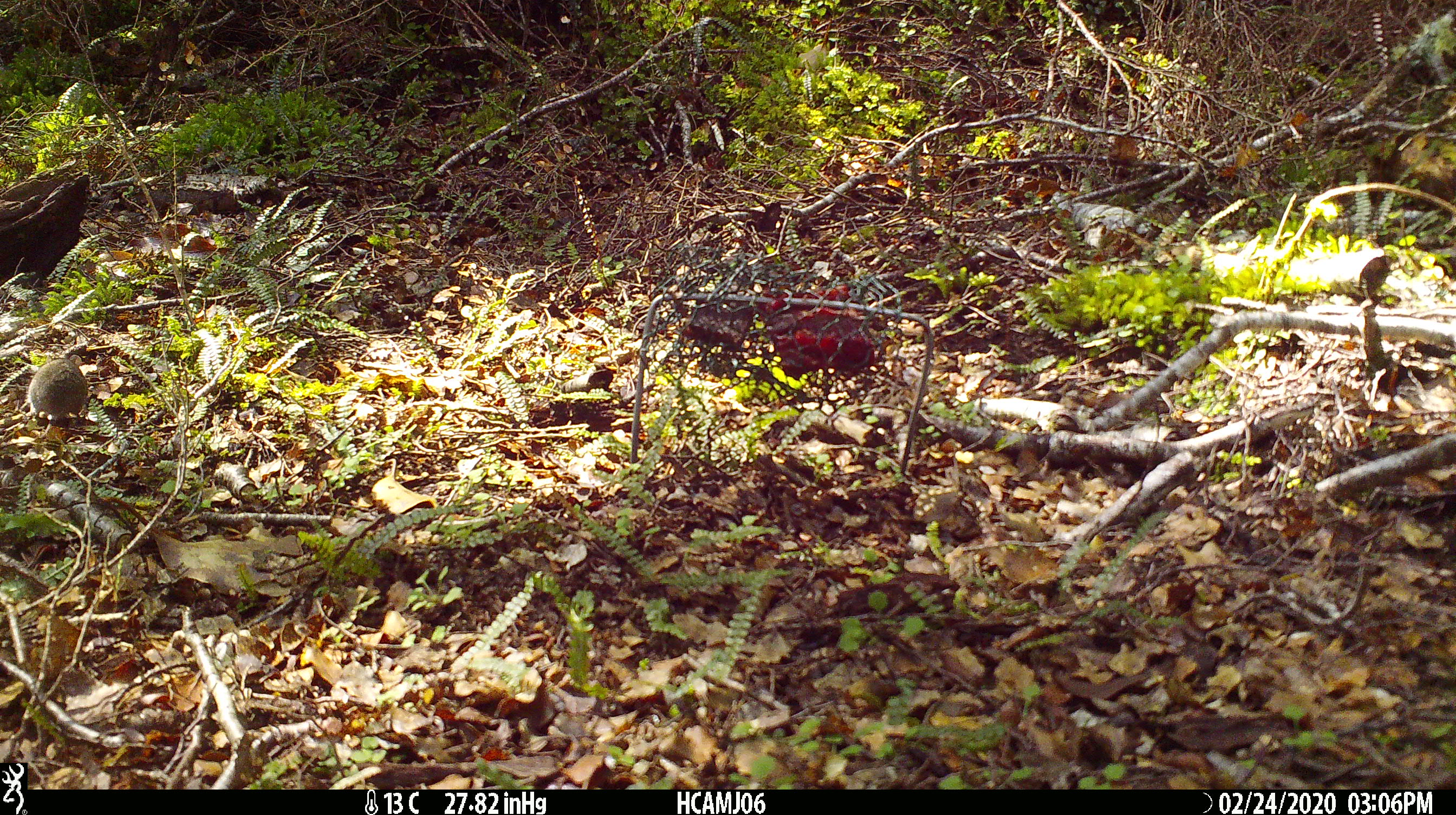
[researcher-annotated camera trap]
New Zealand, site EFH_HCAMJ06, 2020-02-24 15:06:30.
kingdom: Animalia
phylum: Chordata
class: Mammalia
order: Rodentia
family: Muridae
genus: Mus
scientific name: Mus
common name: mouse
Mouse (Mus).